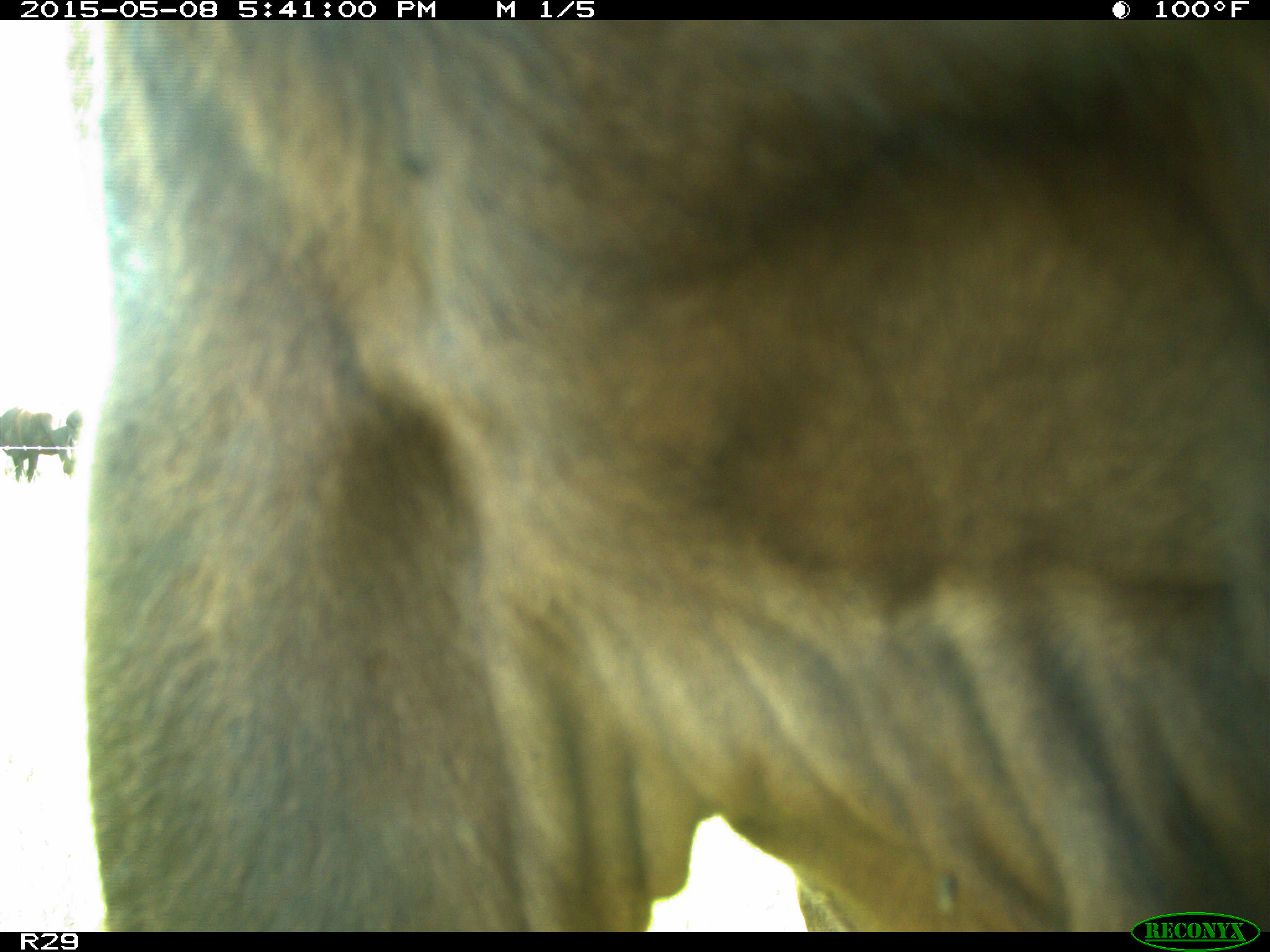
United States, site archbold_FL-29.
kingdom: Animalia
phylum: Chordata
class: Mammalia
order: Artiodactyla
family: Bovidae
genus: Bos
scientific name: Bos taurus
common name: domestic cow